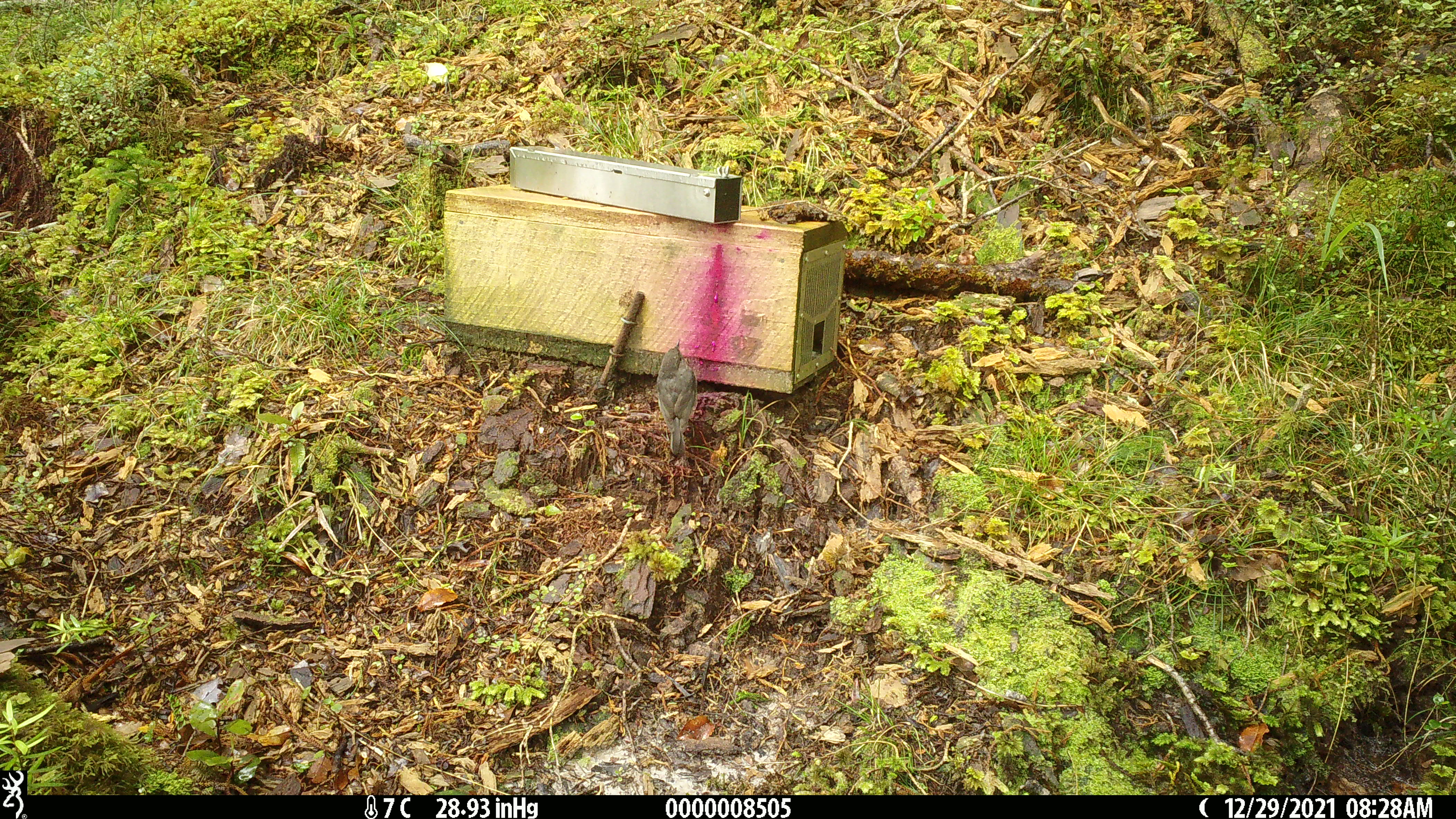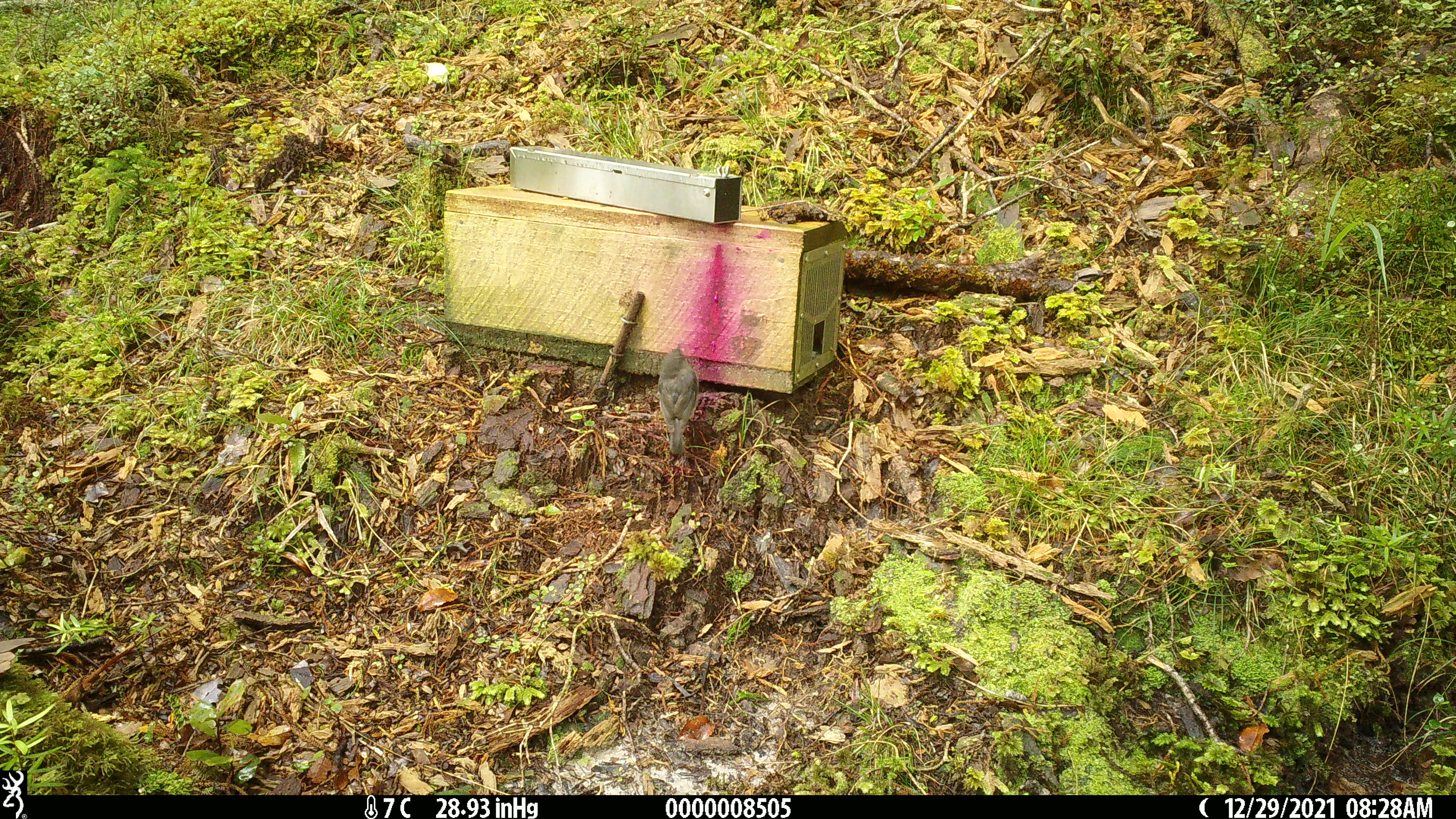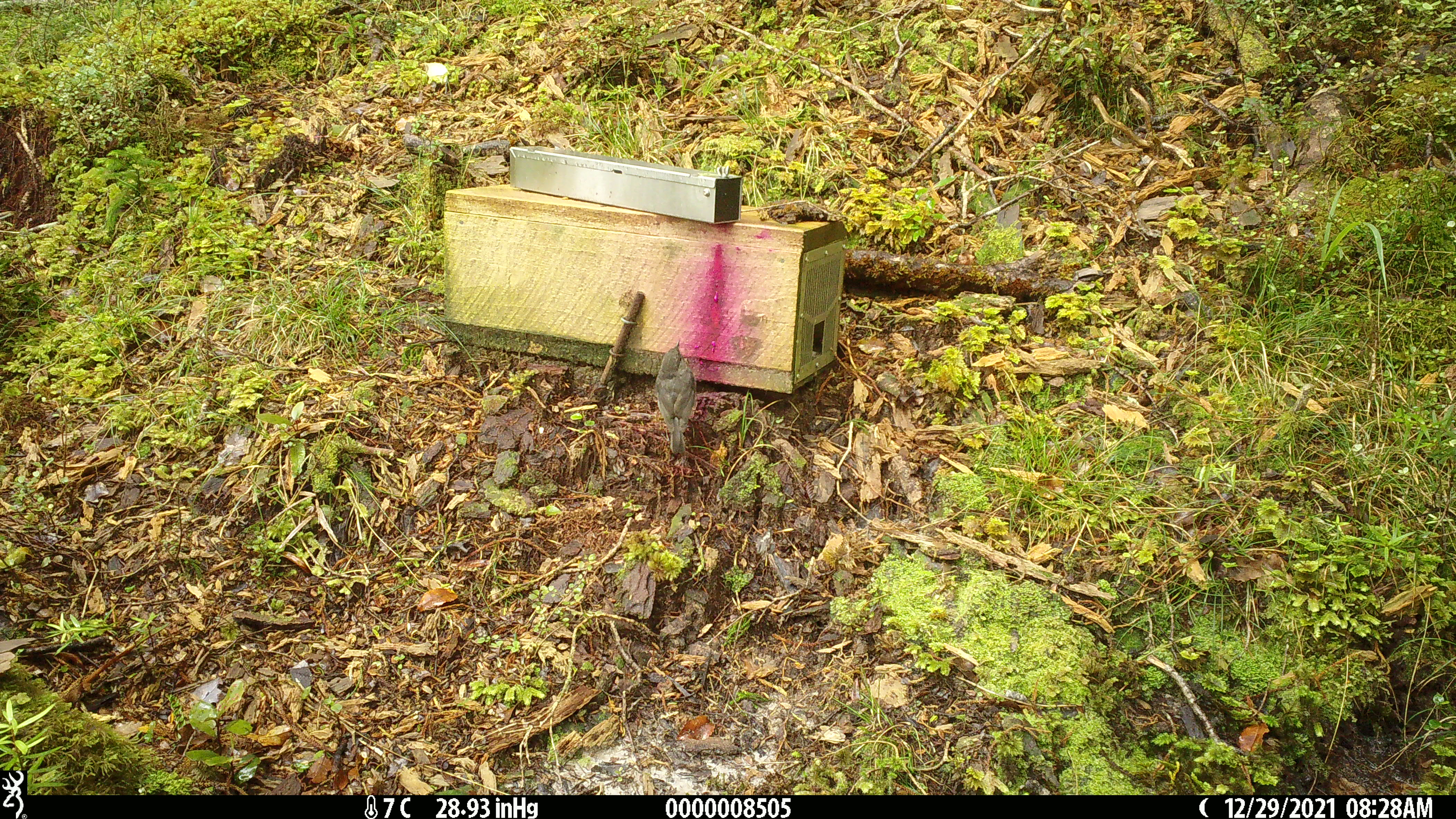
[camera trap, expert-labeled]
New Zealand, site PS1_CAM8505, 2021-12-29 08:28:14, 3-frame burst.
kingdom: Animalia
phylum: Chordata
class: Aves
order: Passeriformes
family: Petroicidae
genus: Petroica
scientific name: Petroica australis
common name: new zealand robin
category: robin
Robin (new zealand robin) (Petroica australis).